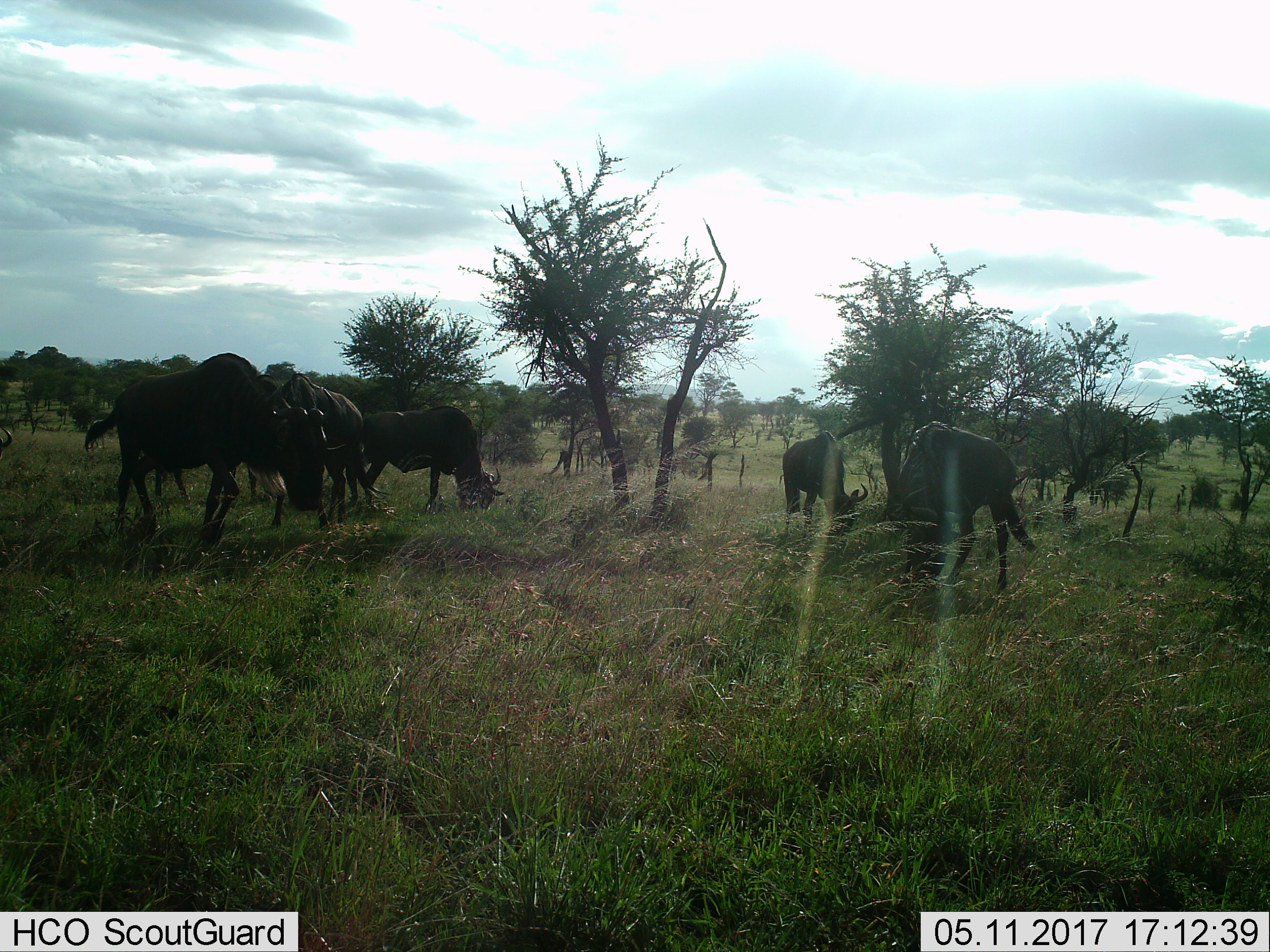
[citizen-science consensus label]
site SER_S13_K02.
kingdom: Animalia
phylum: Chordata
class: Mammalia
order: Artiodactyla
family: Bovidae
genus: Connochaetes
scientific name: Connochaetes taurinus taurinus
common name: blue wildebeest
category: wildebeestblue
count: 6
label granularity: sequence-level